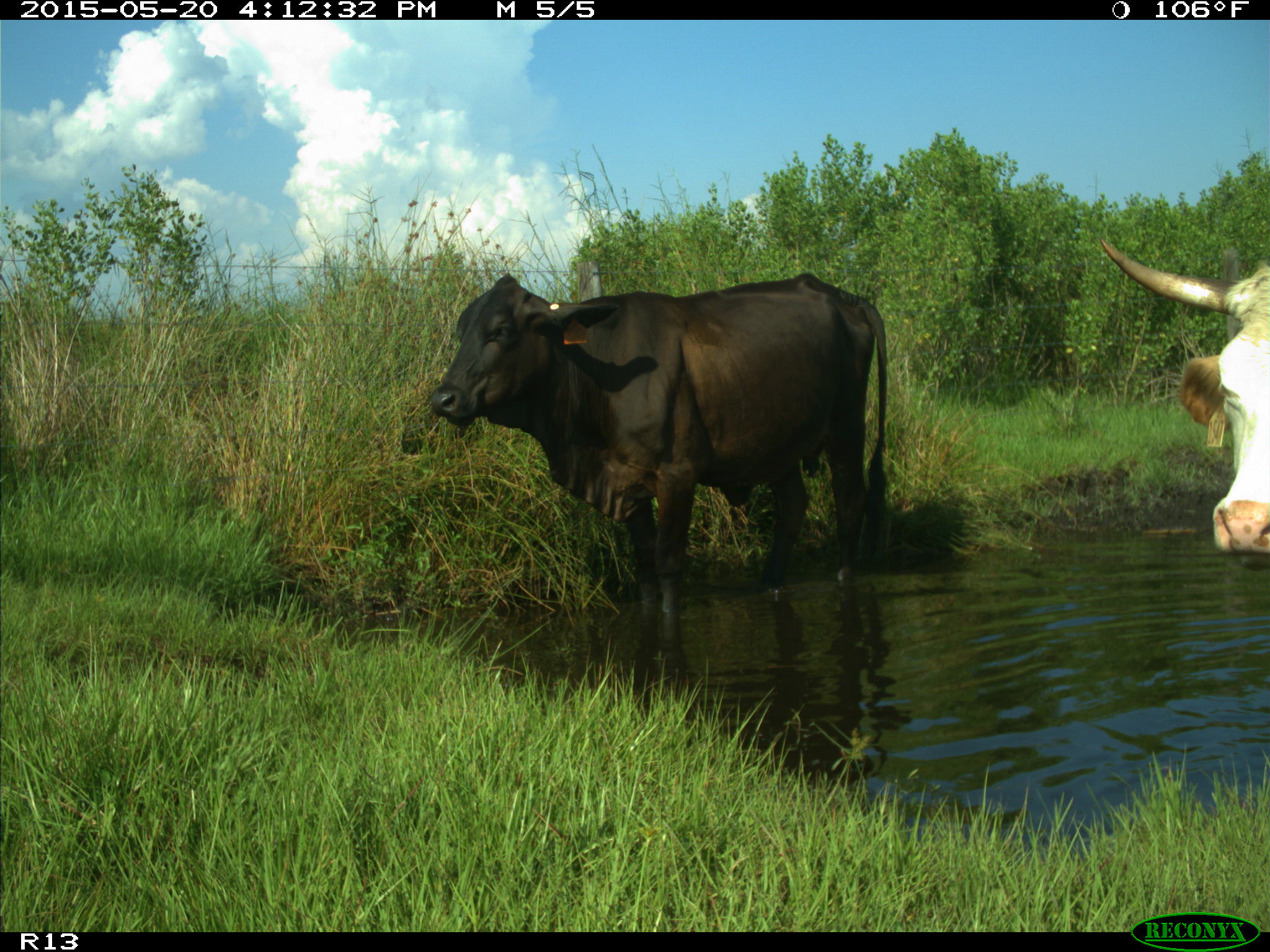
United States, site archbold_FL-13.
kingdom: Animalia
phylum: Chordata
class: Mammalia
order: Artiodactyla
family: Bovidae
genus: Bos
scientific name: Bos taurus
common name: domestic cow